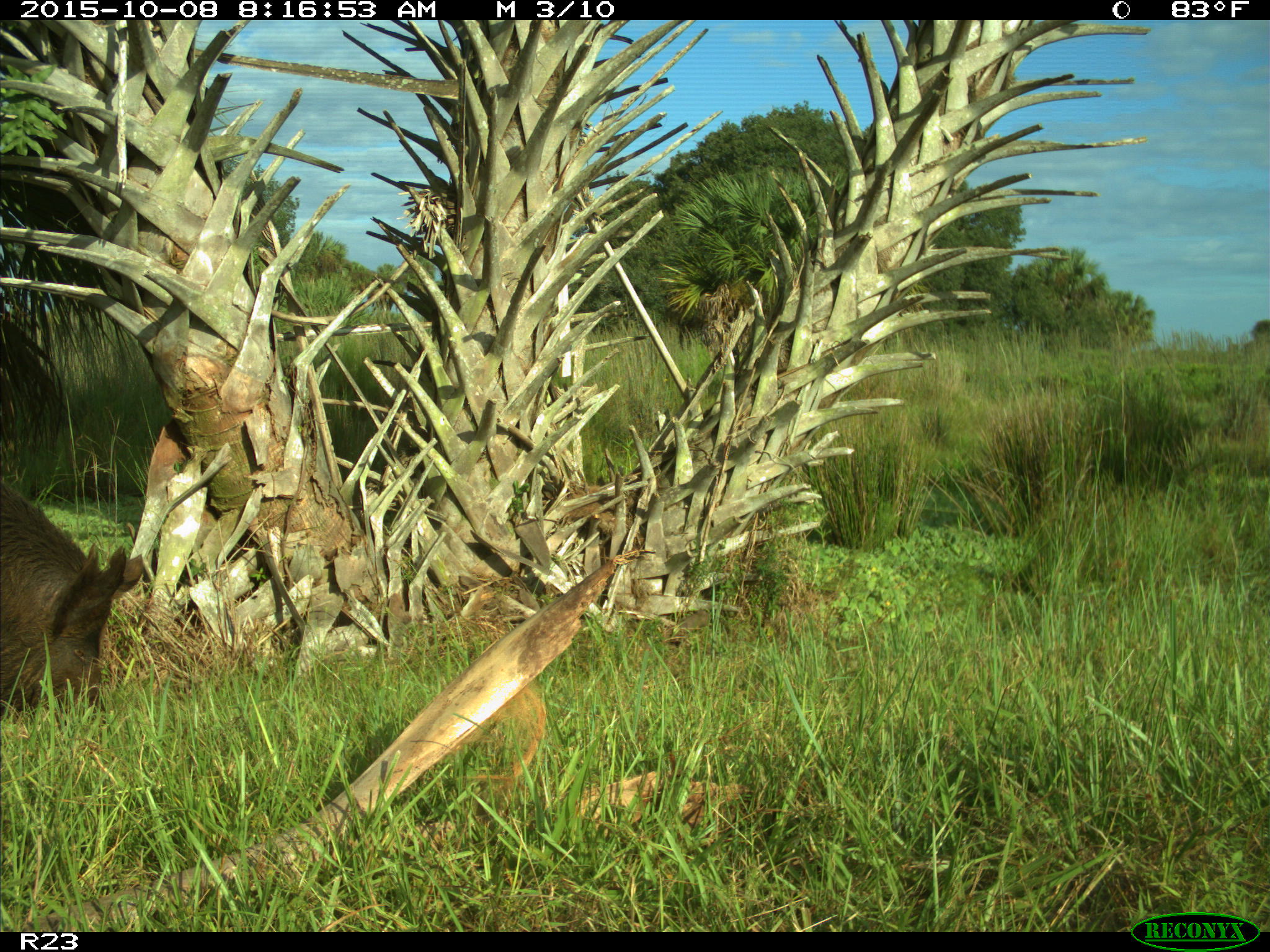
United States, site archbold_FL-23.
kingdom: Animalia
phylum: Chordata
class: Mammalia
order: Artiodactyla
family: Suidae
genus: Sus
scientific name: Sus scrofa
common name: wild boar